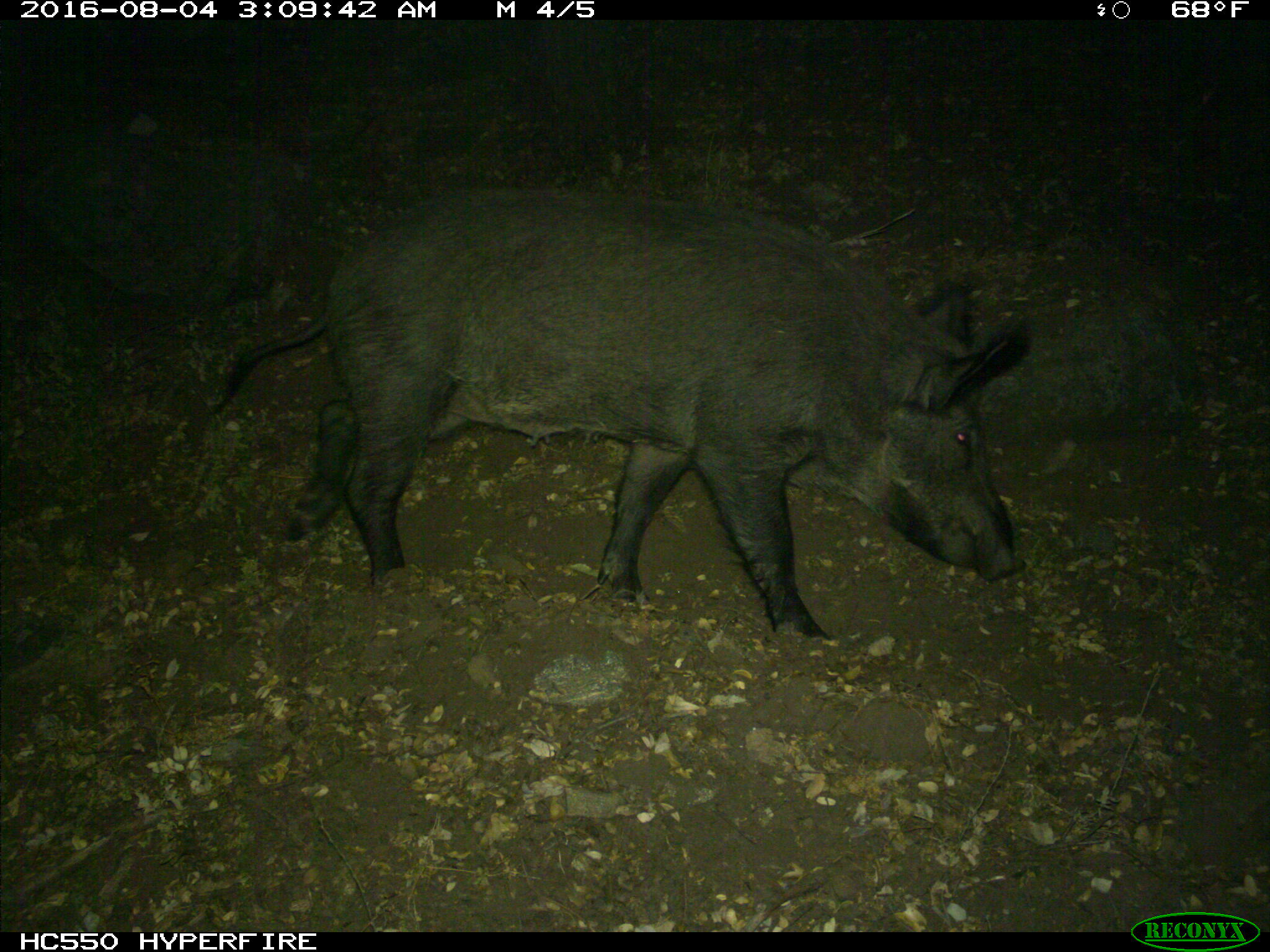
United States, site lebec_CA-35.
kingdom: Animalia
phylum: Chordata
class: Mammalia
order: Artiodactyla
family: Suidae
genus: Sus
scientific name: Sus scrofa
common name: wild boar